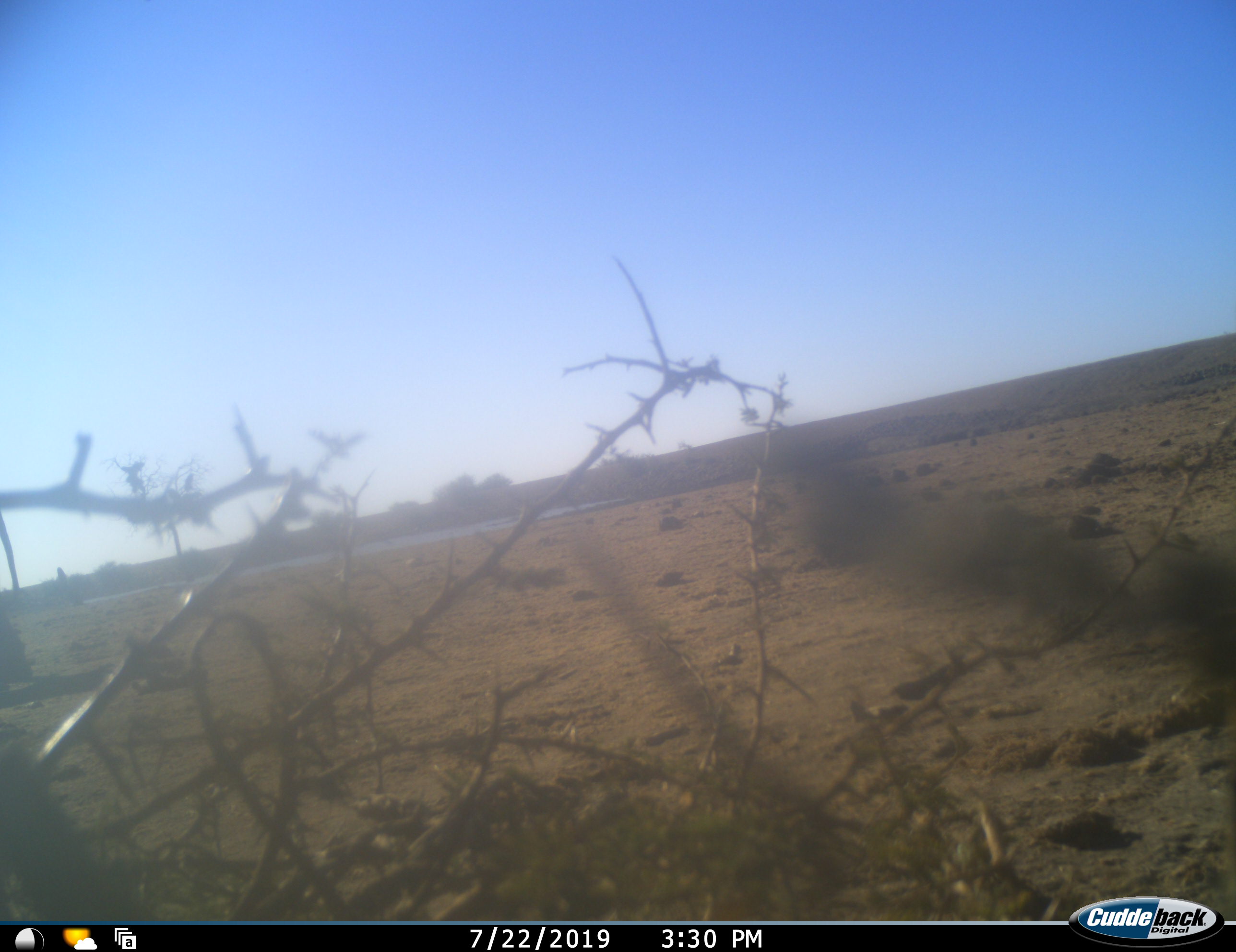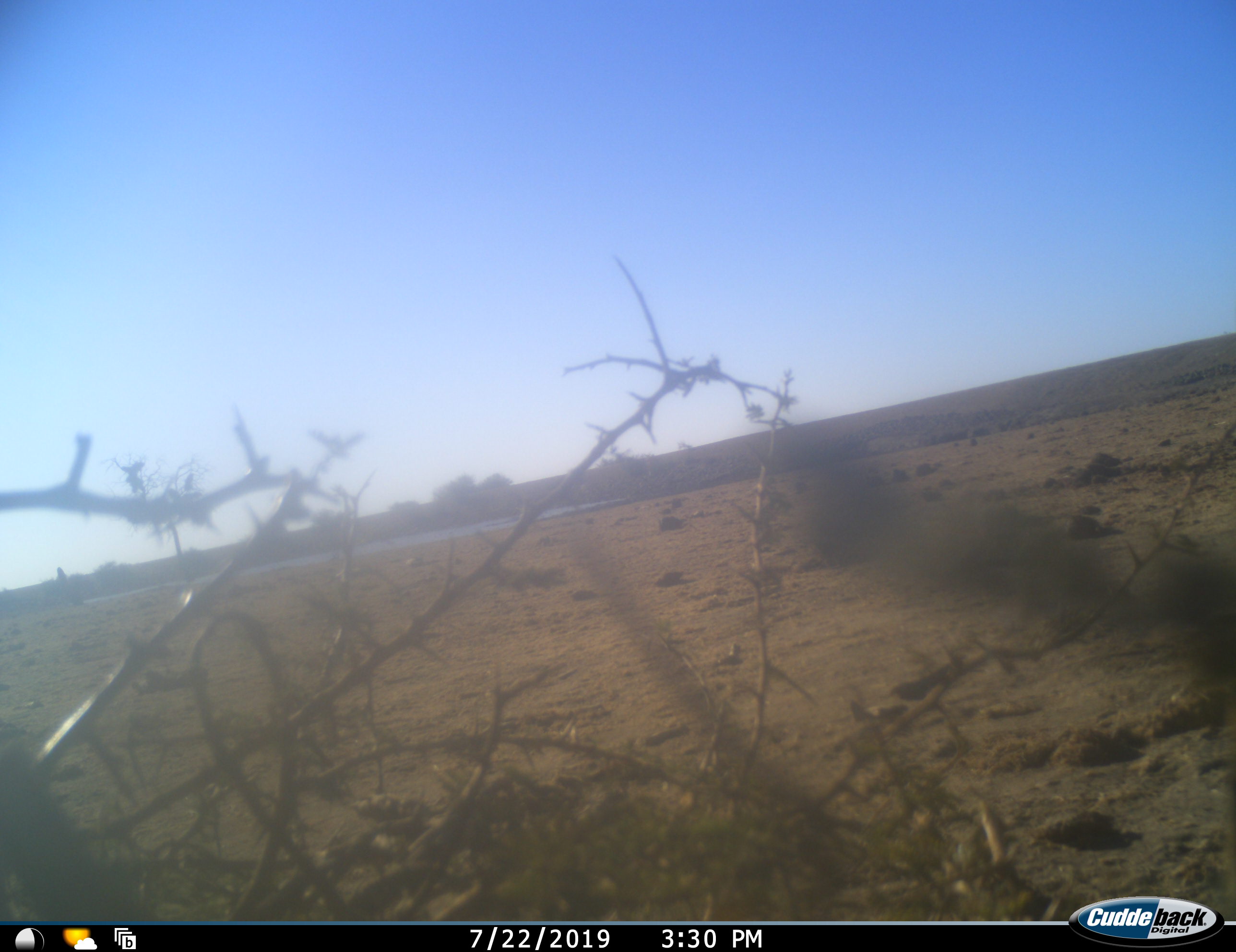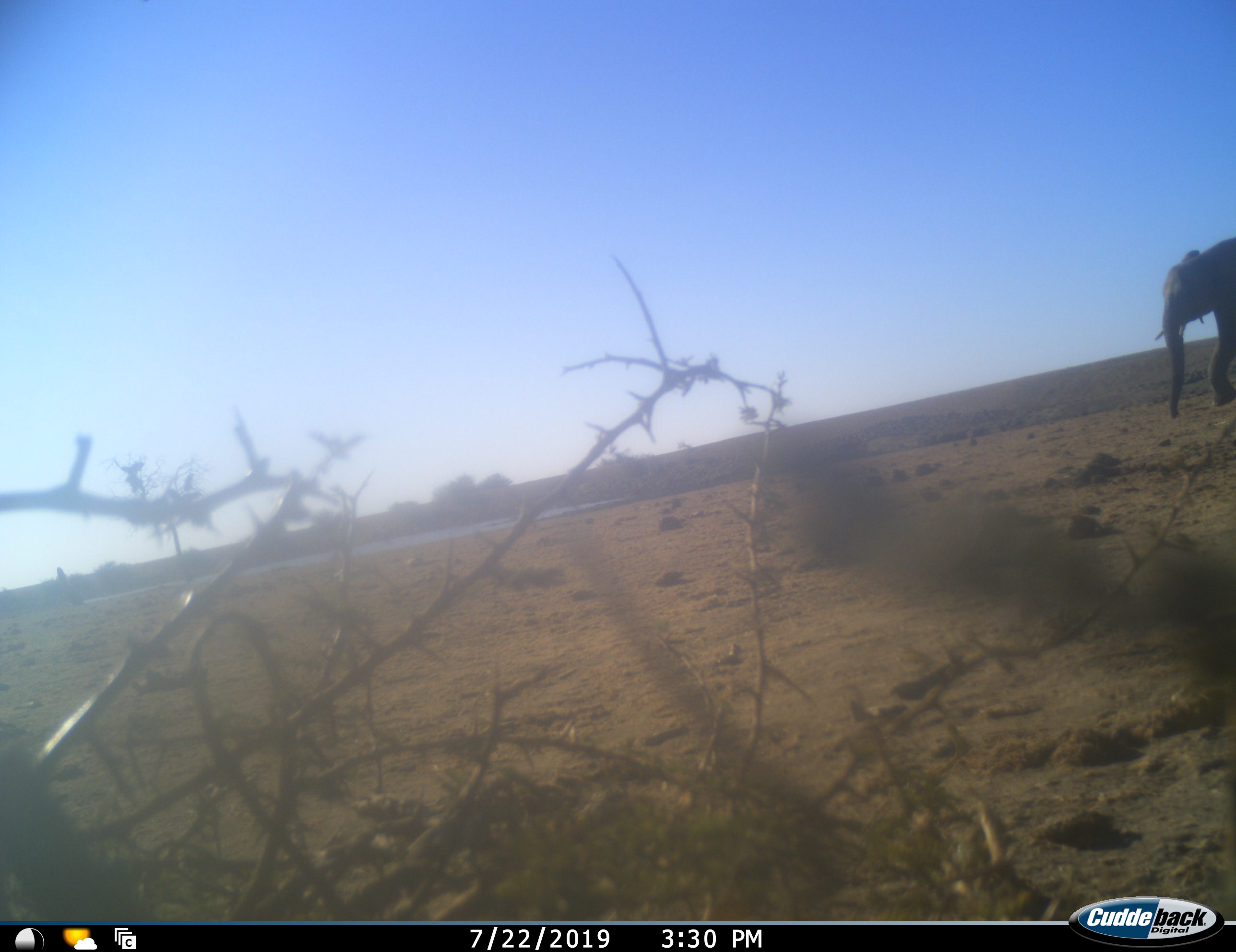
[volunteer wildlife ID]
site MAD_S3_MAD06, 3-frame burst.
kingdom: Animalia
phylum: Chordata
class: Mammalia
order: Proboscidea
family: Elephantidae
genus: Loxodonta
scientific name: Loxodonta africana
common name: african bush elephant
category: elephant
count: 1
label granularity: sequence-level